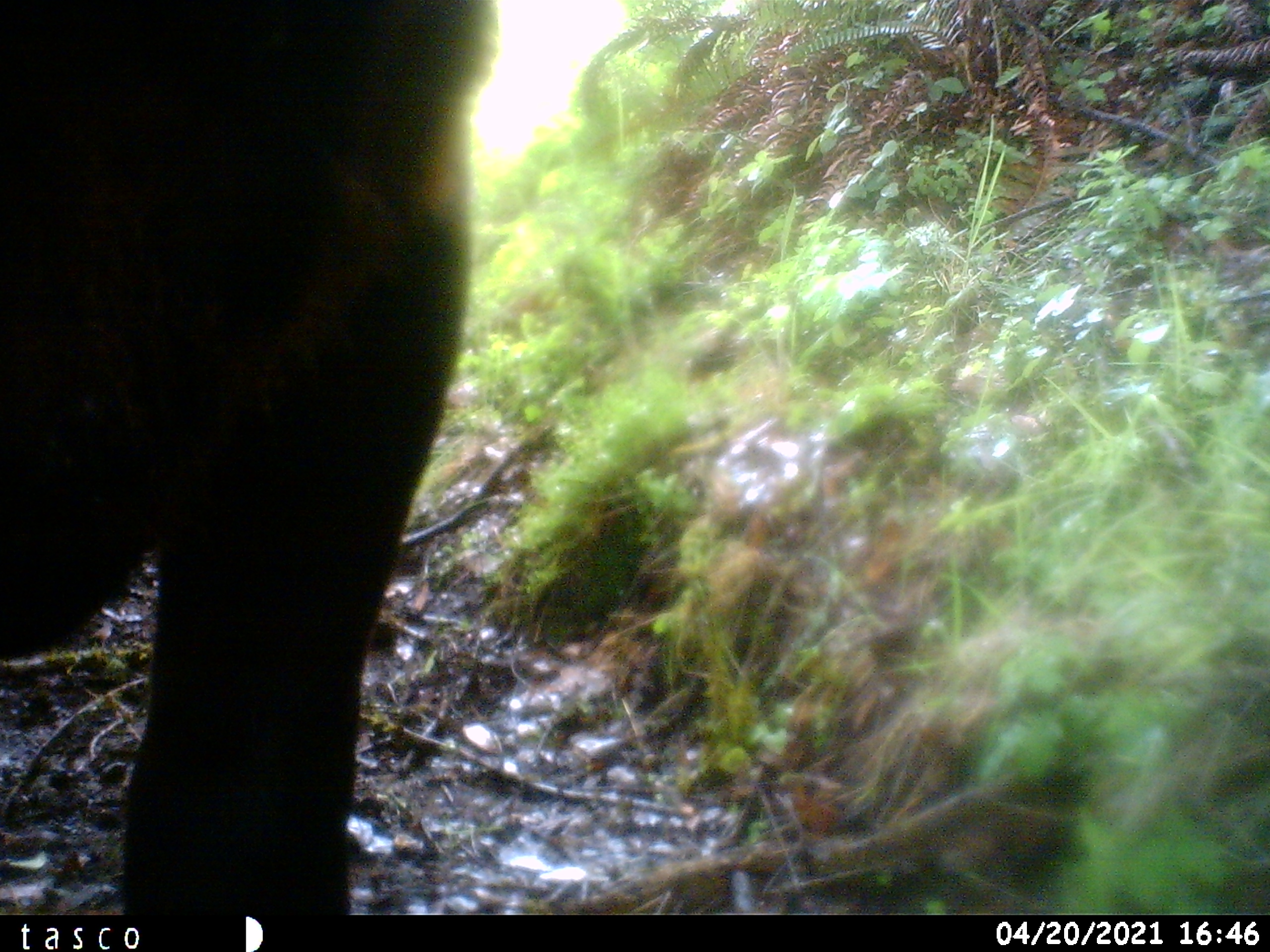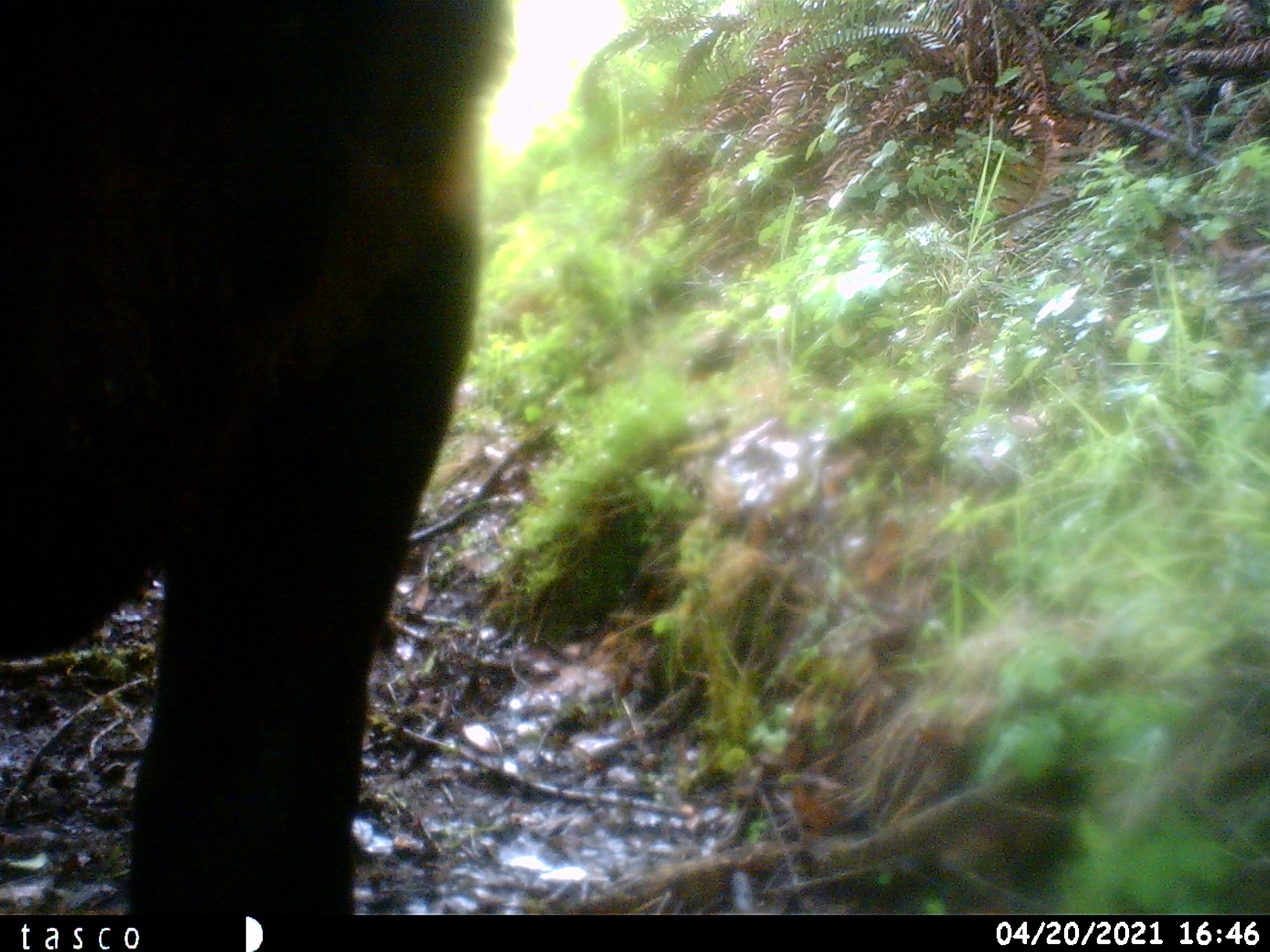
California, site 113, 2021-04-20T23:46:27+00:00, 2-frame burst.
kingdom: Animalia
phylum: Chordata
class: Mammalia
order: Artiodactyla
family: Bovidae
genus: Bos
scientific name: Bos taurus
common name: domestic cattle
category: cattle